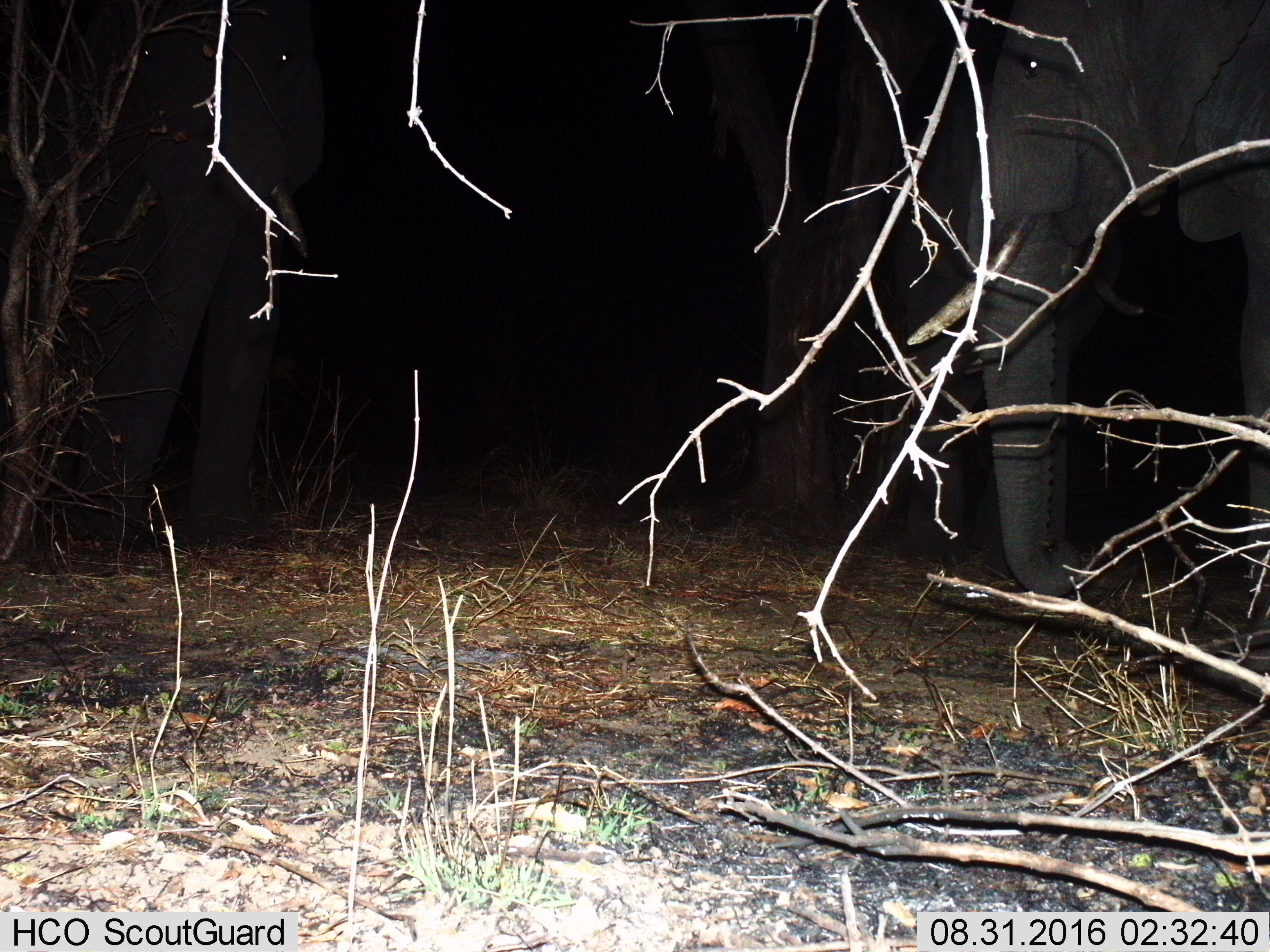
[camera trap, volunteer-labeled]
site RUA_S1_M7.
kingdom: Animalia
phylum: Chordata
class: Mammalia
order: Proboscidea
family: Elephantidae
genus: Loxodonta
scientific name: Loxodonta africana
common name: african bush elephant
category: elephant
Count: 3.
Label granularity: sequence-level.